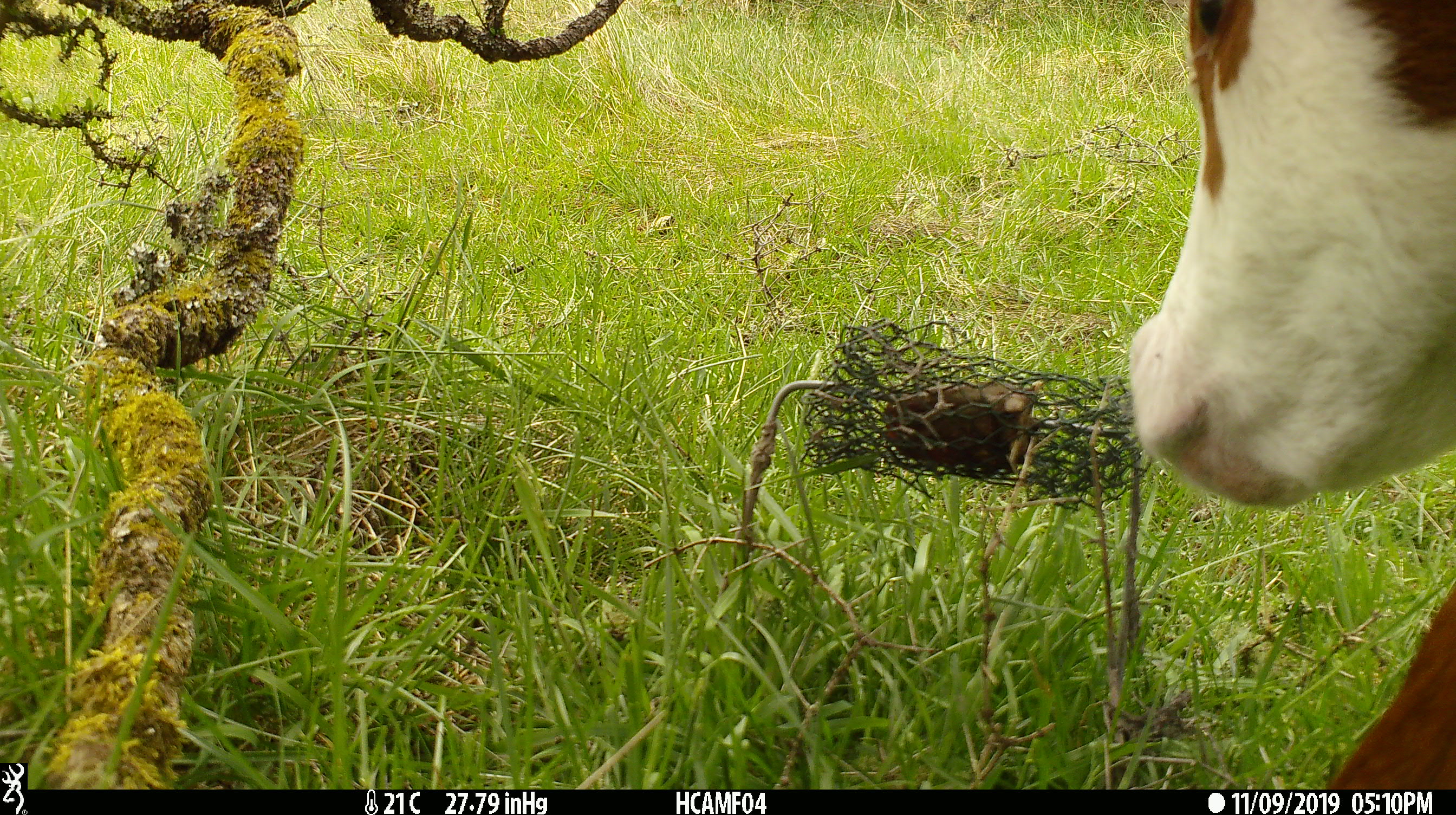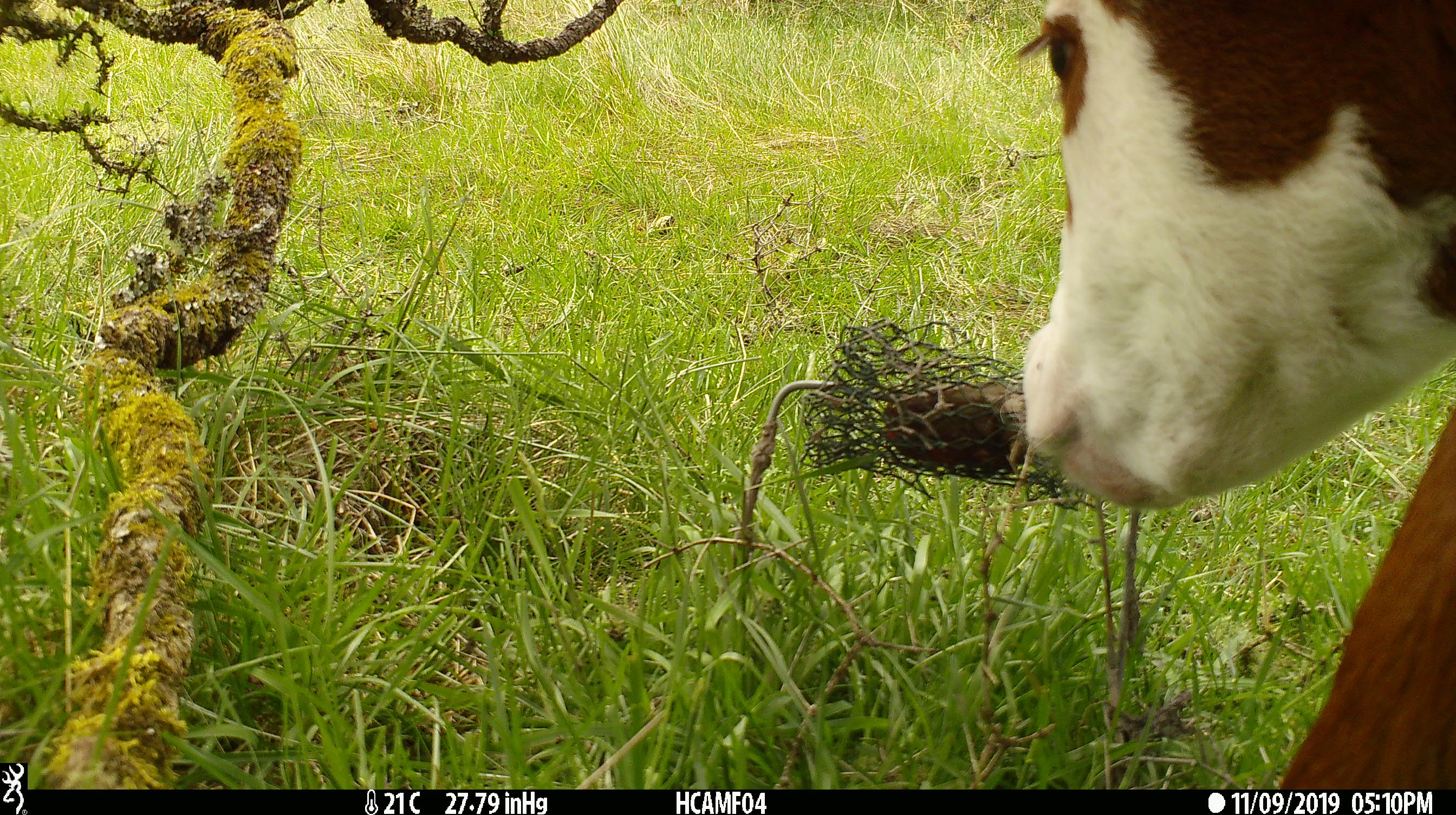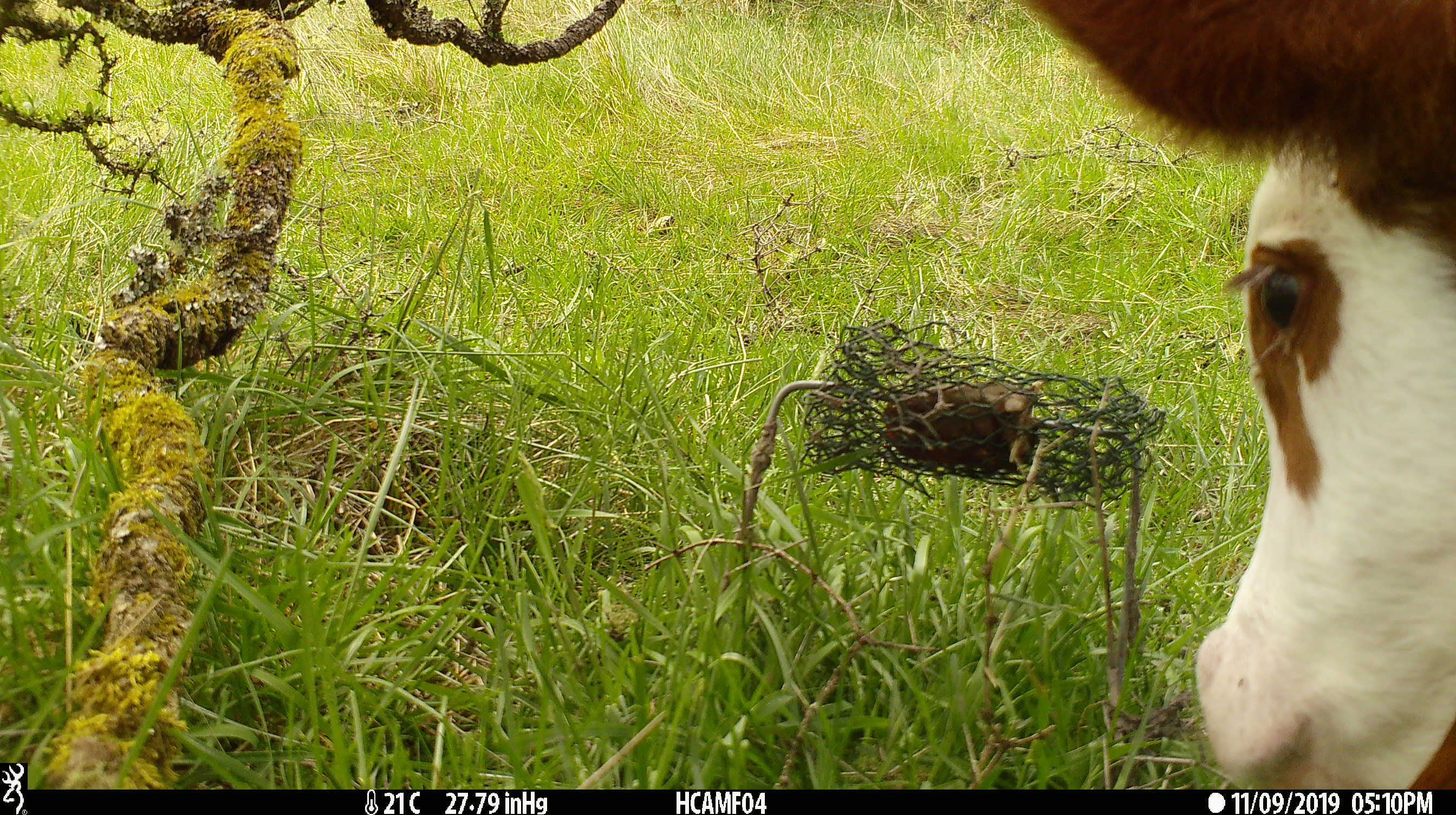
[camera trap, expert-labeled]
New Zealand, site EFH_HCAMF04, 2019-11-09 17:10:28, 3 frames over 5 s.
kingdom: Animalia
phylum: Chordata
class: Mammalia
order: Artiodactyla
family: Bovidae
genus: Bos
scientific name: Bos taurus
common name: domestic cow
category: cow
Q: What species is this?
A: Cow (domestic cow) (Bos taurus).